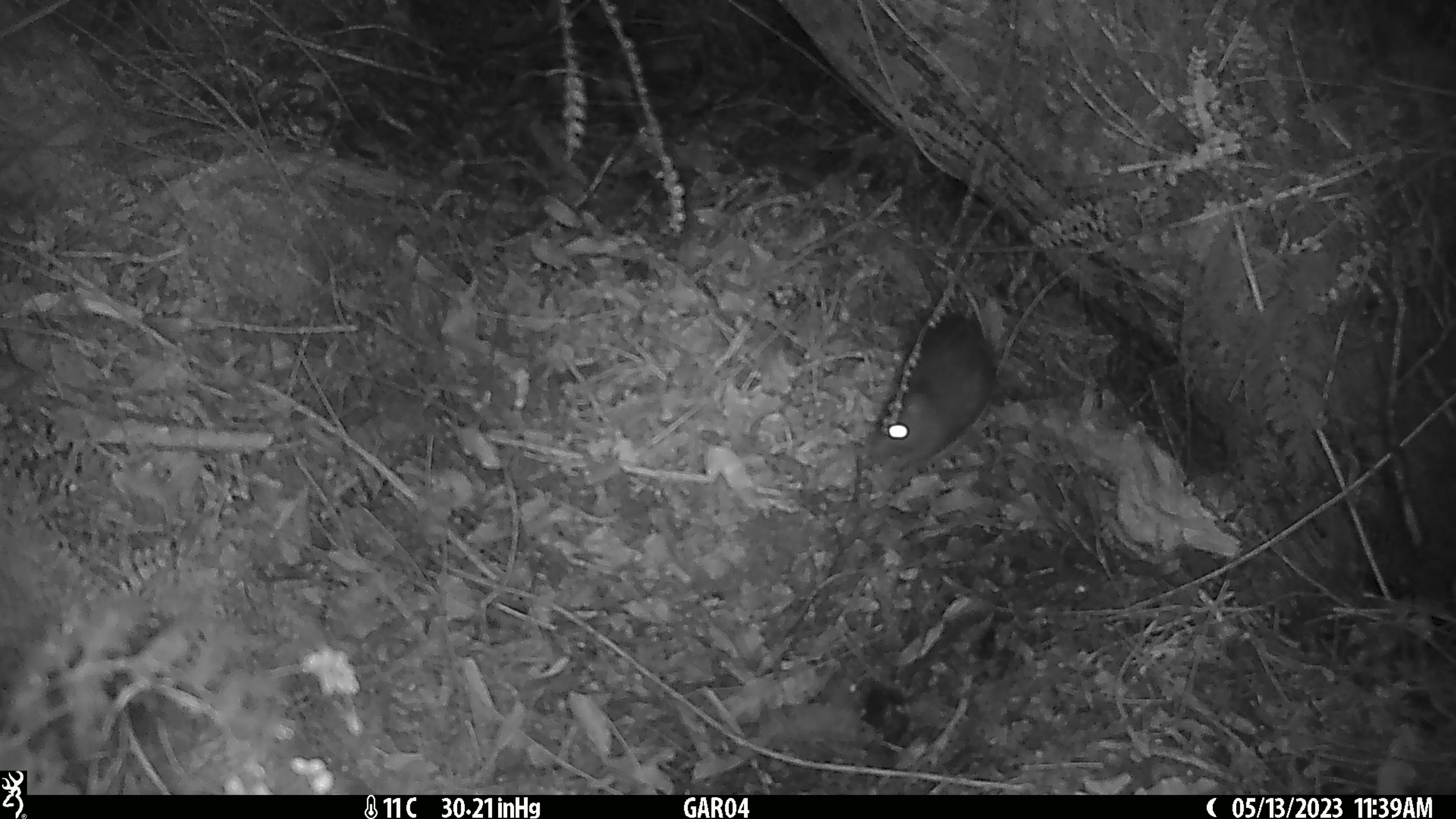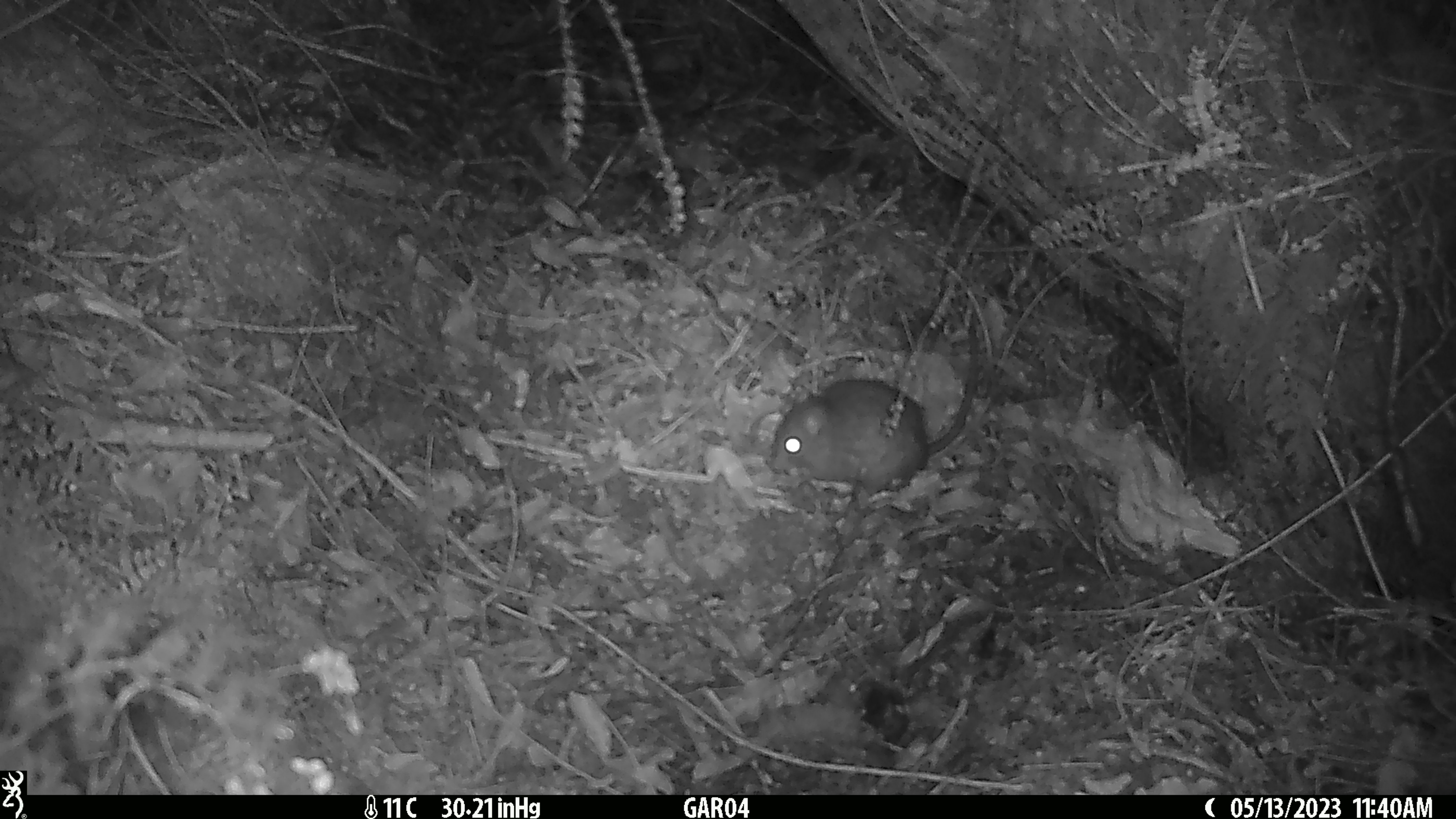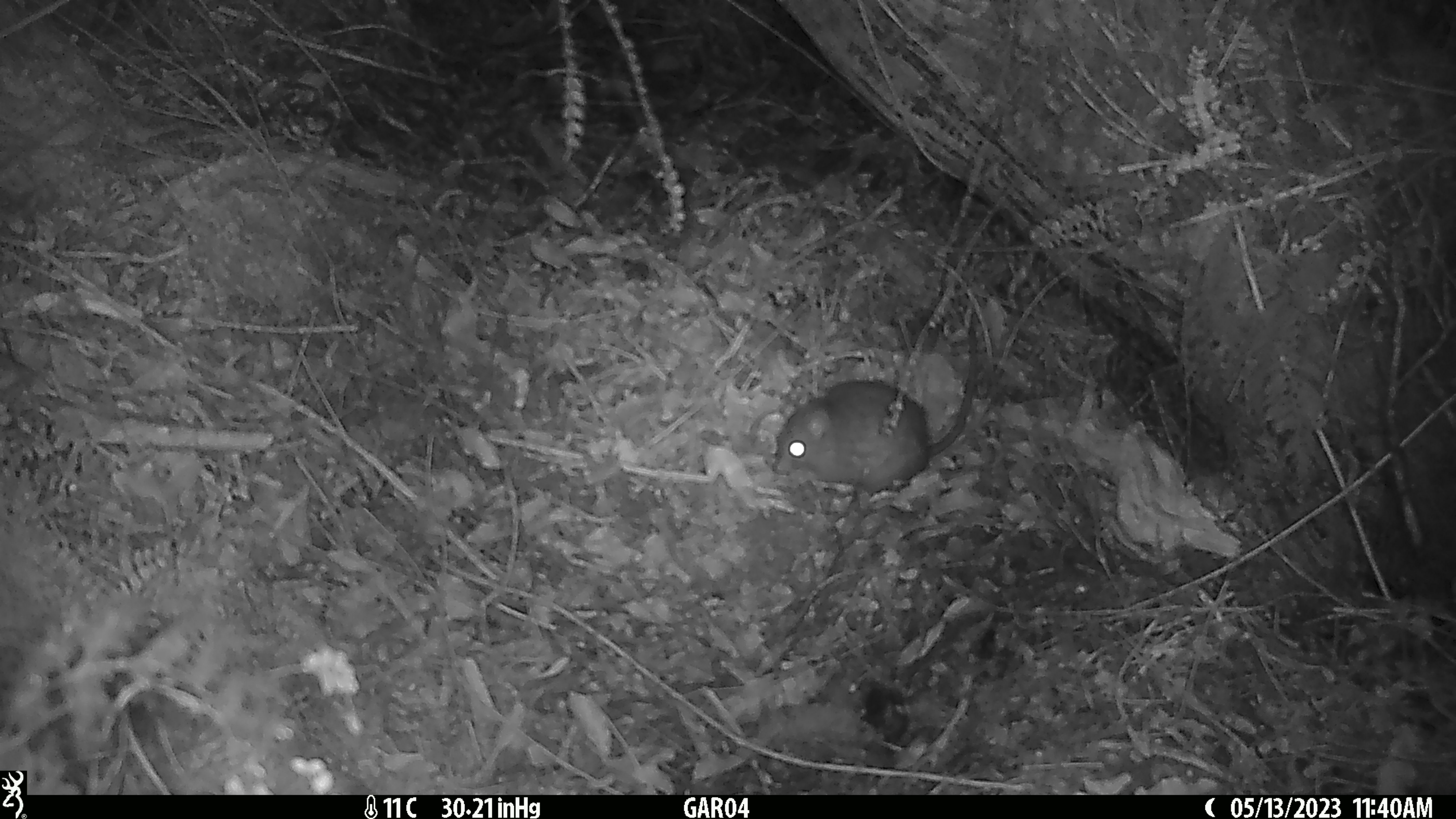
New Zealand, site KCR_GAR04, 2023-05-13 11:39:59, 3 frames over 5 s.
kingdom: Animalia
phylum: Chordata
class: Mammalia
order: Rodentia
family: Muridae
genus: Rattus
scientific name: Rattus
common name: rat